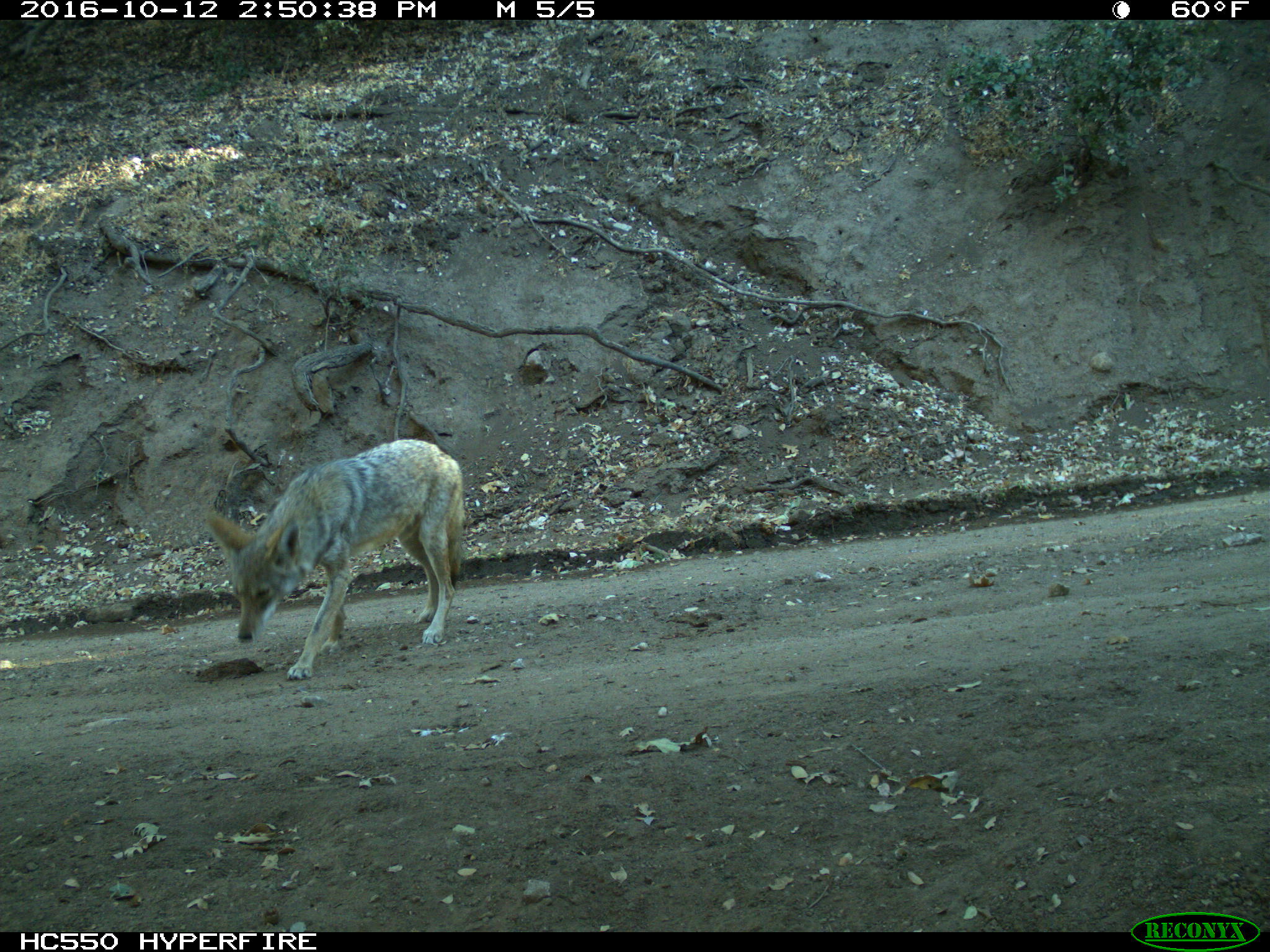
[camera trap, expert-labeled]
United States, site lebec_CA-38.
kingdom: Animalia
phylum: Chordata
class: Mammalia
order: Carnivora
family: Canidae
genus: Canis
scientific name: Canis latrans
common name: coyote